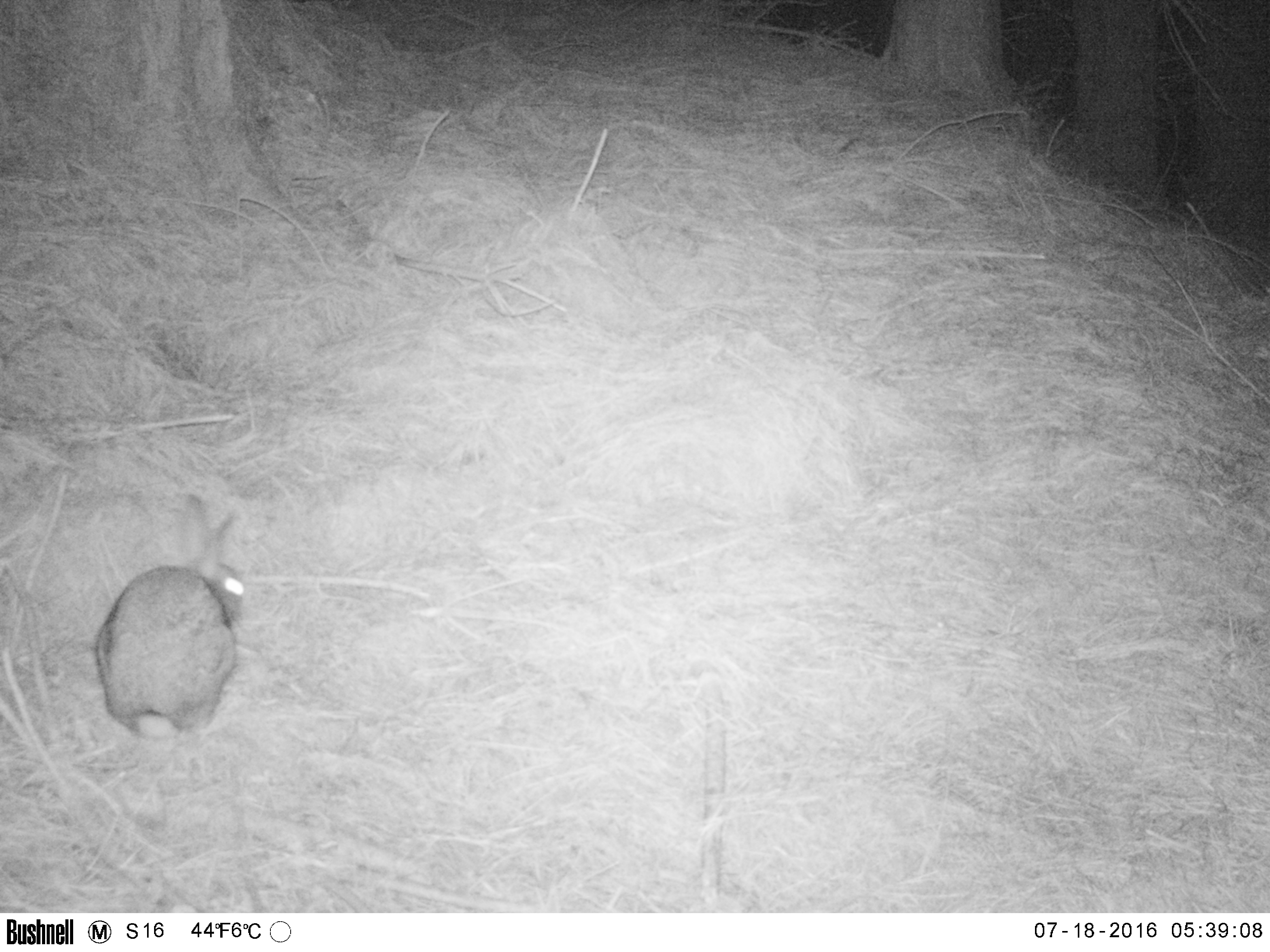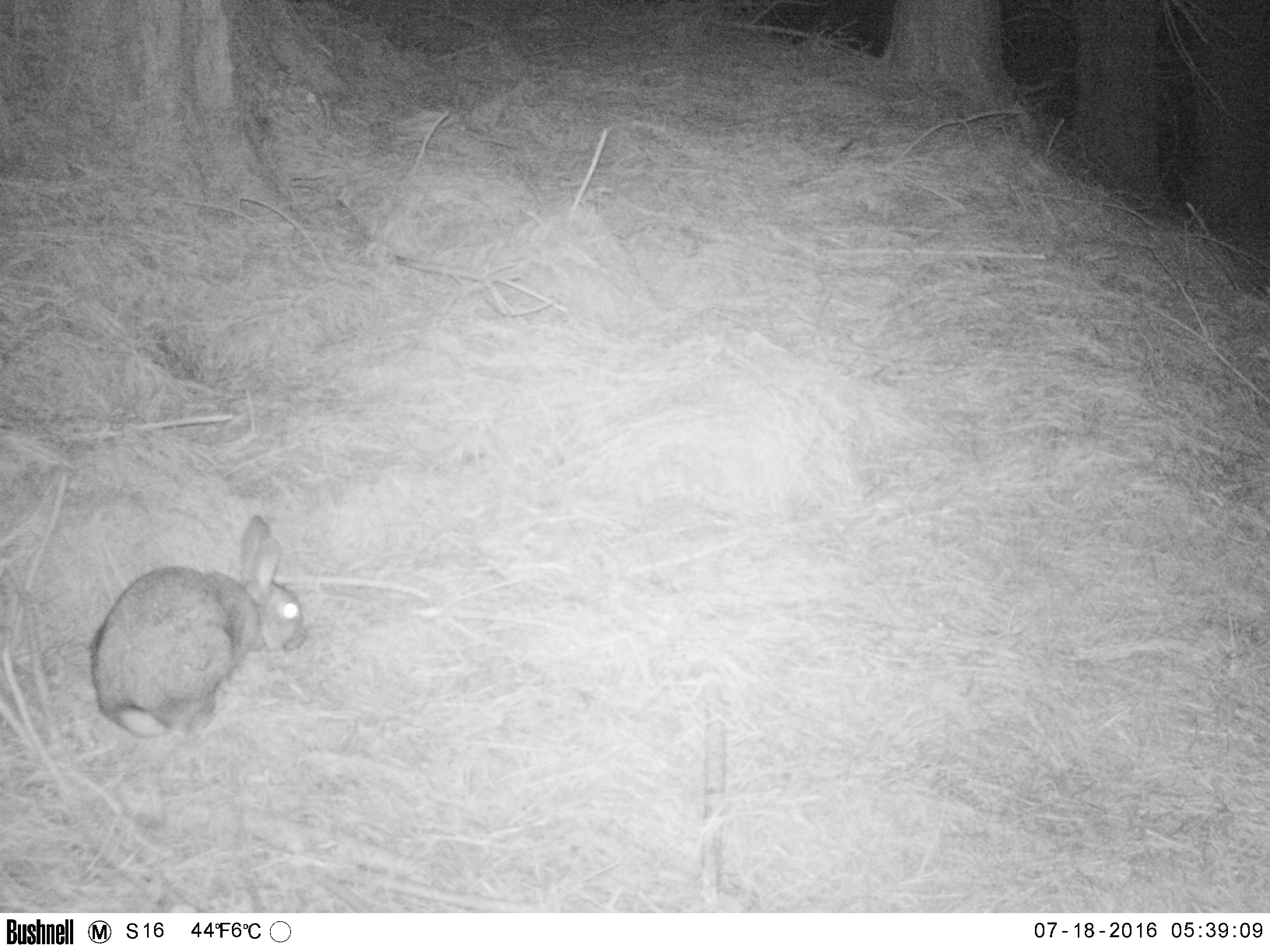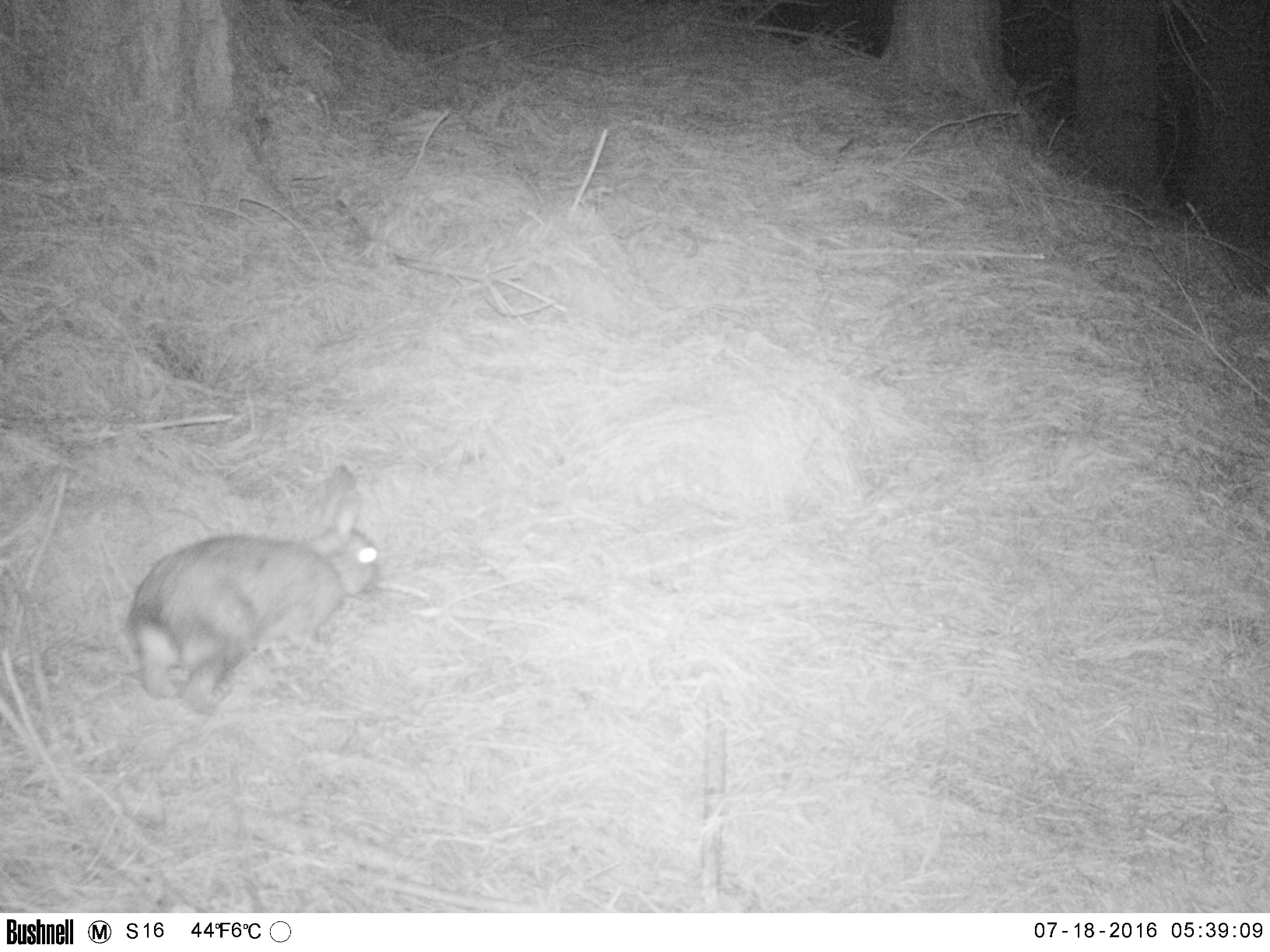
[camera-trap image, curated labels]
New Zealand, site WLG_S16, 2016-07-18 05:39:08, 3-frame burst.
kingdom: Animalia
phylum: Chordata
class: Mammalia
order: Lagomorpha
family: Leporidae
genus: Oryctolagus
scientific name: Oryctolagus cuniculus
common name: european rabbit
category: rabbit